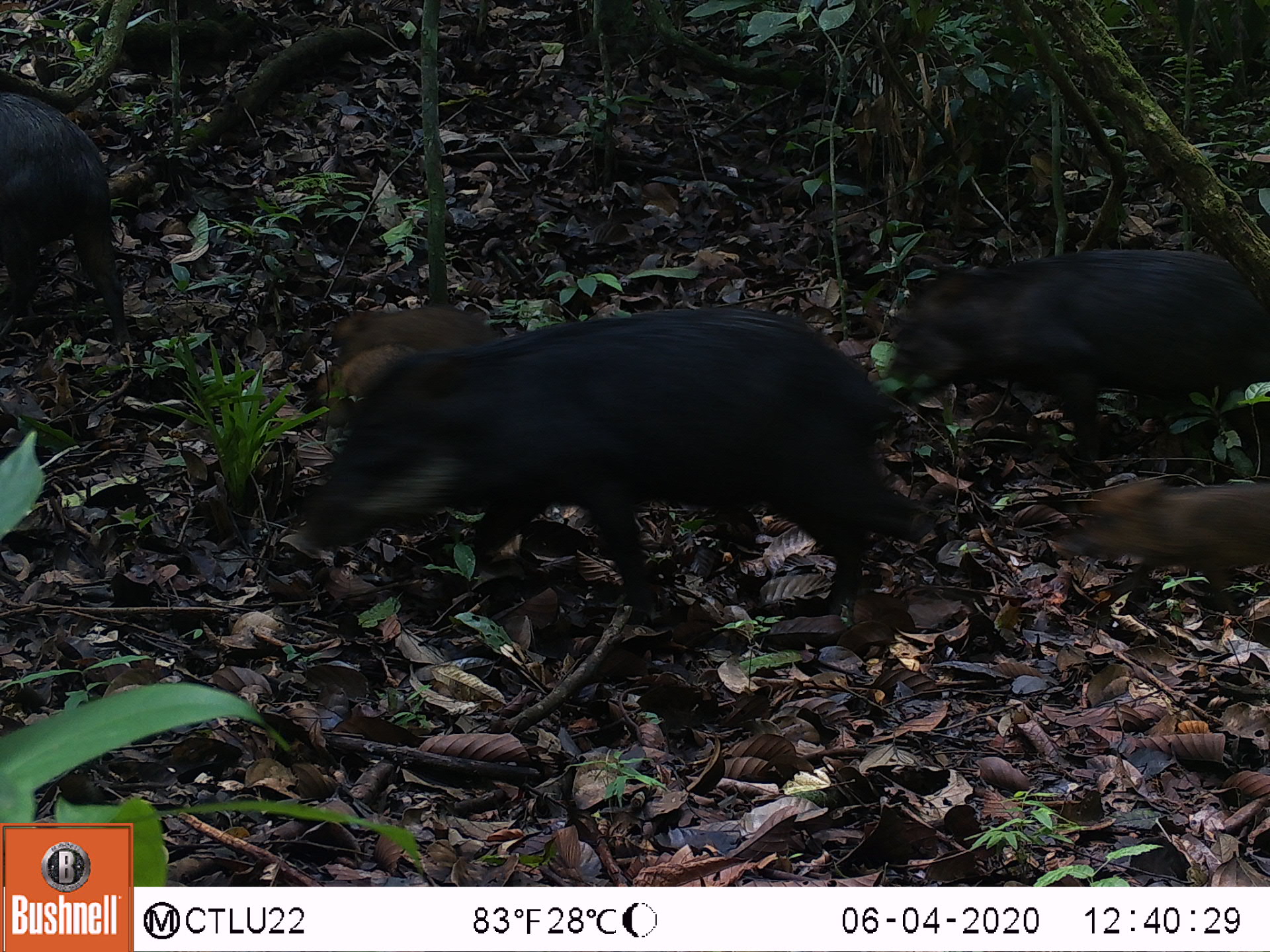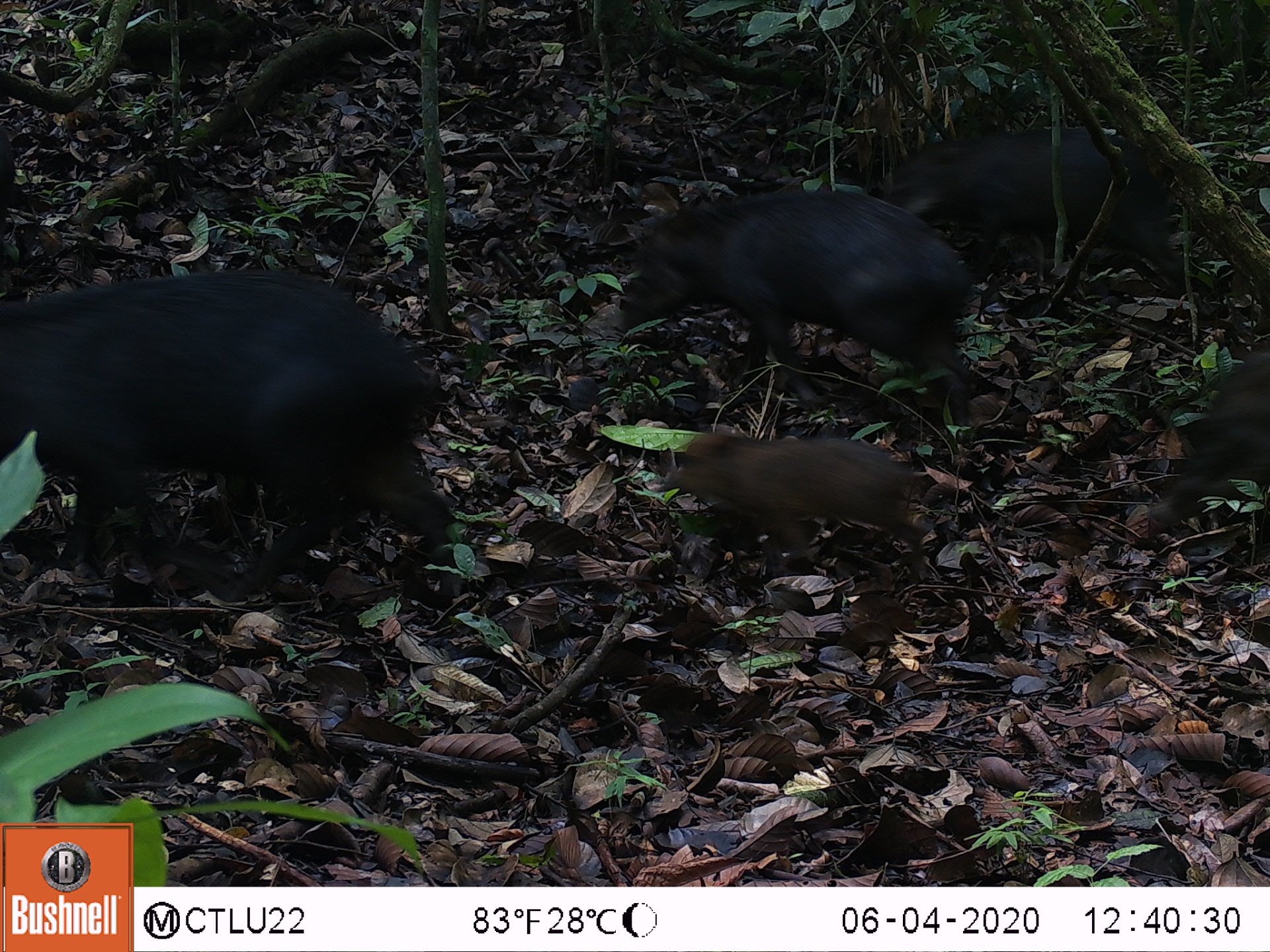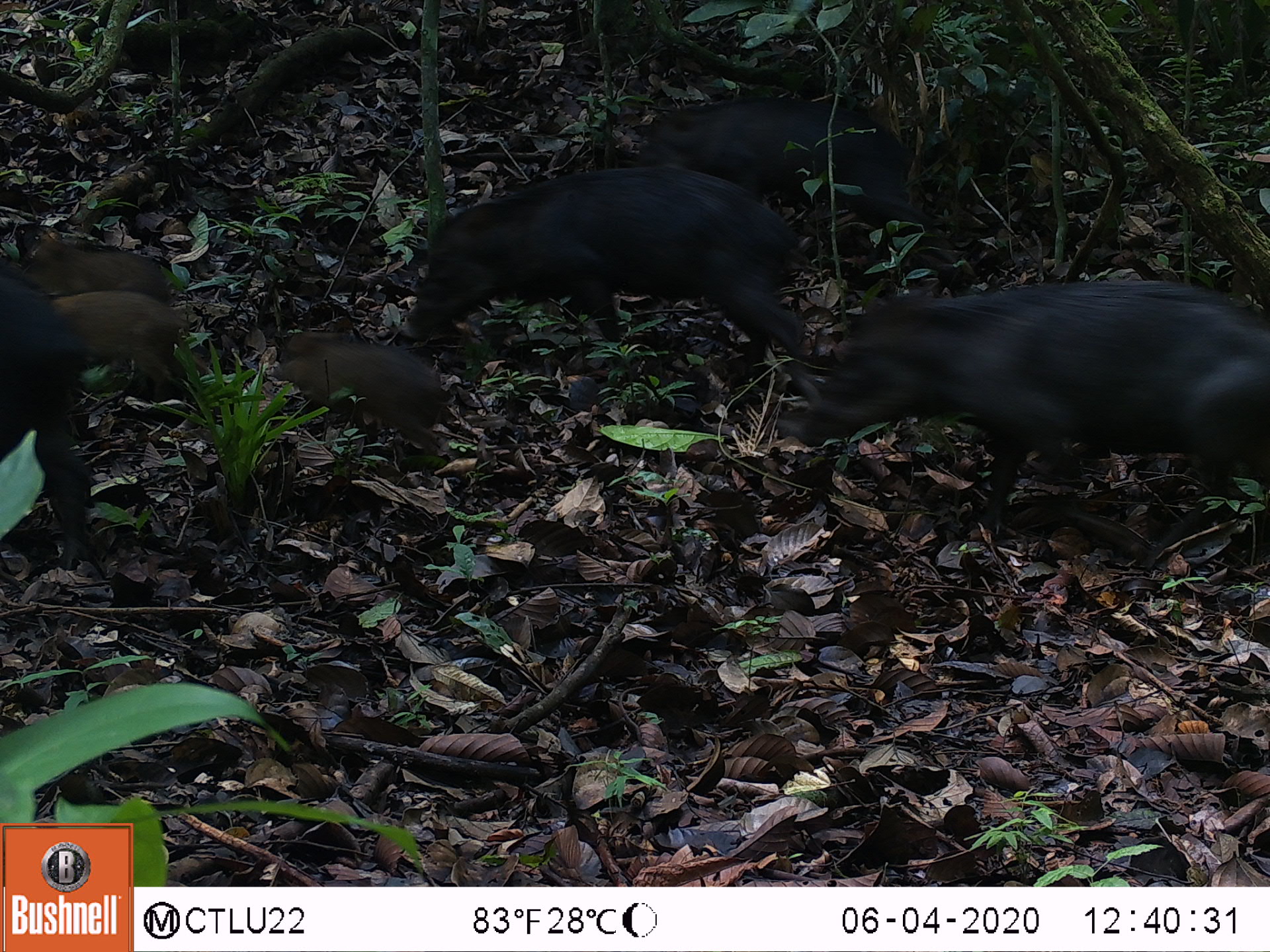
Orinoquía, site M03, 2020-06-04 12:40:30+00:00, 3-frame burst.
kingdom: Animalia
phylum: Chordata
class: Mammalia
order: Artiodactyla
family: Tayassuidae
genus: Tayassu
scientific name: Tayassu pecari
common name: white-lipped peccary